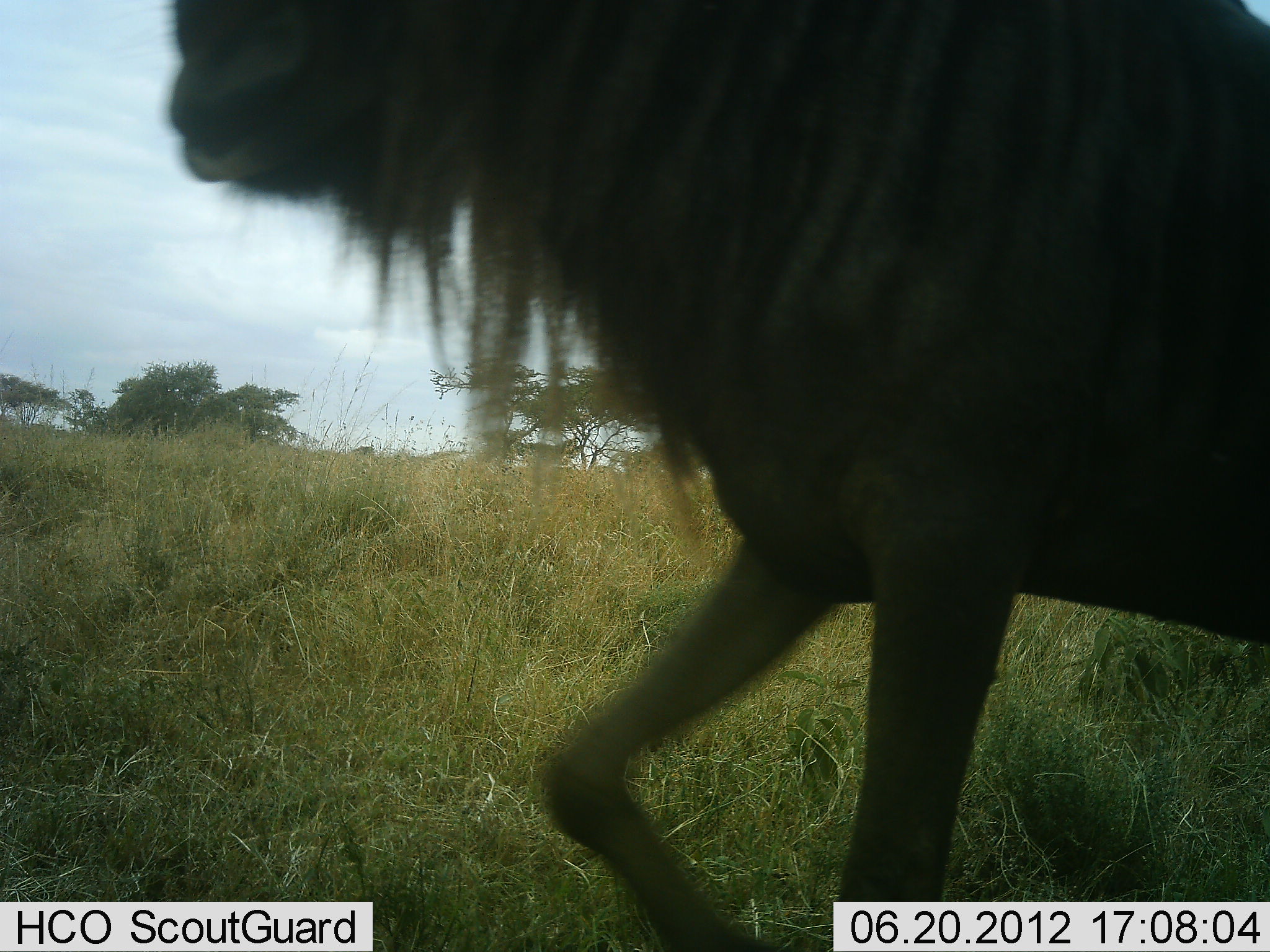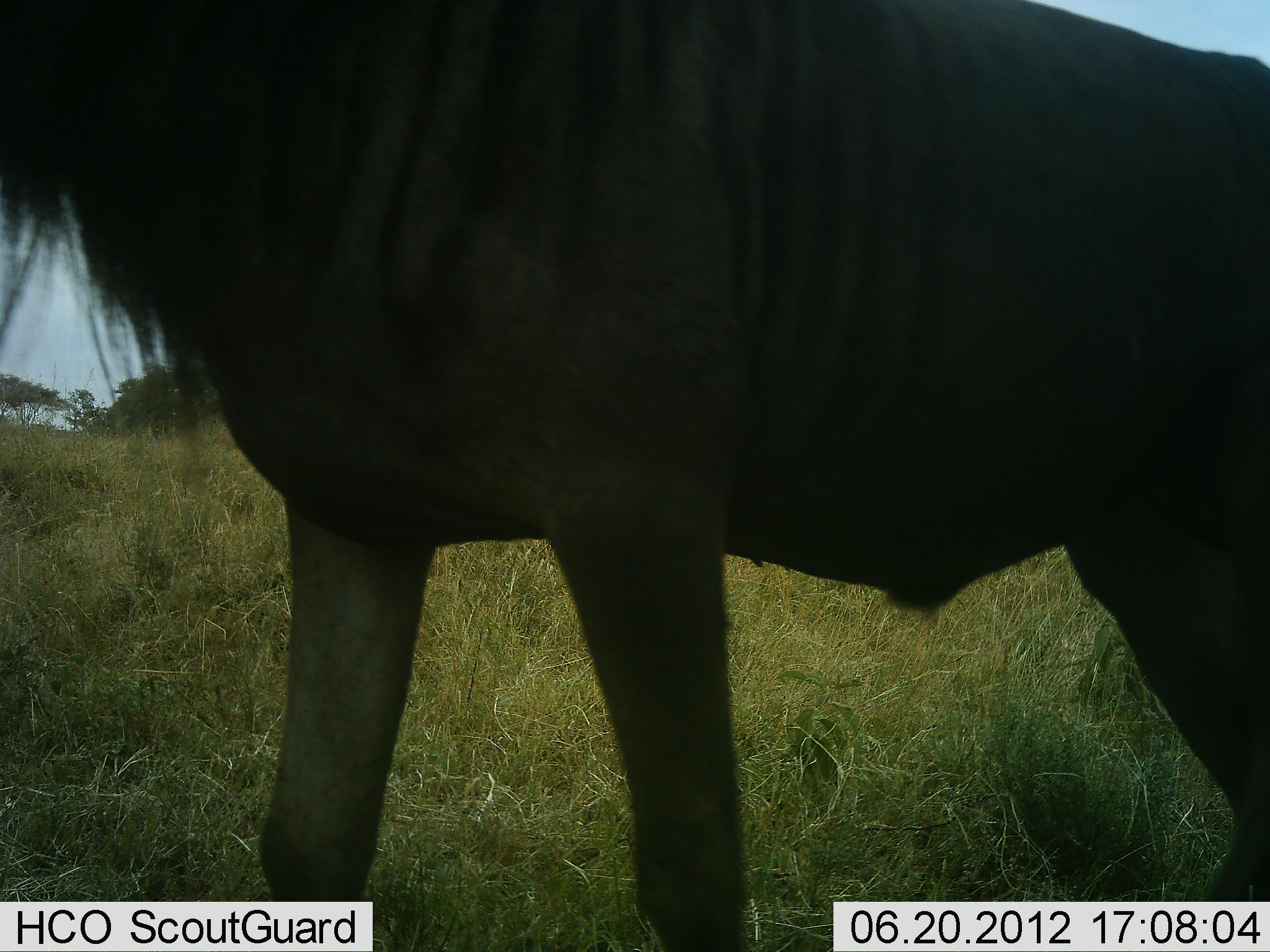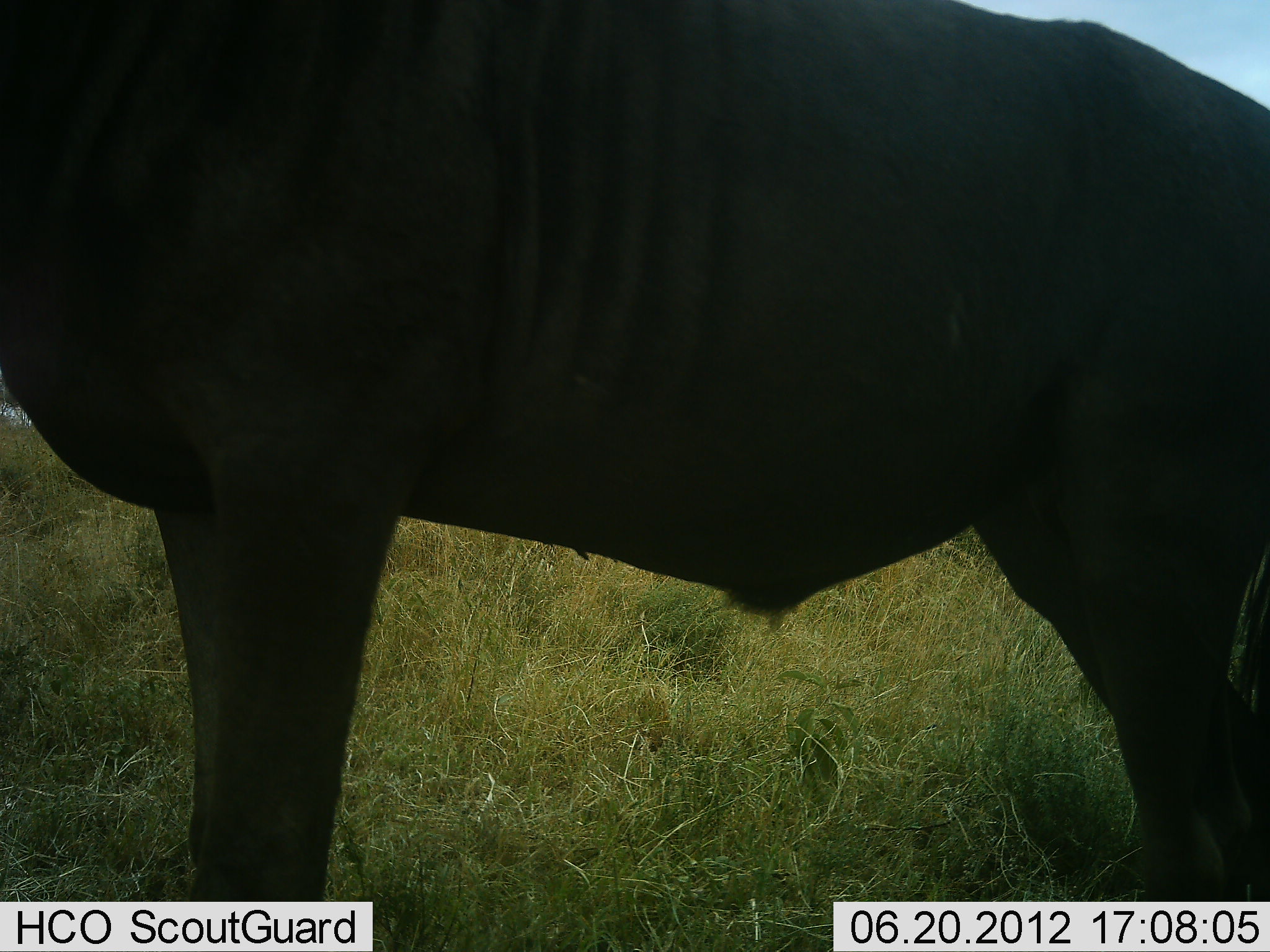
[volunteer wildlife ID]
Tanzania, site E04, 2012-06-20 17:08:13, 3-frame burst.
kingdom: Animalia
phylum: Chordata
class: Mammalia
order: Artiodactyla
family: Bovidae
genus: Connochaetes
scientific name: Connochaetes taurinus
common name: blue wildebeest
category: wildebeest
Wildebeest (blue wildebeest) (Connochaetes taurinus), count 1. Behavior (volunteer vote fractions): standing 30%, resting 0%, moving 70%, interacting 0%. Young present (vote fraction): 0%. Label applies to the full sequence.